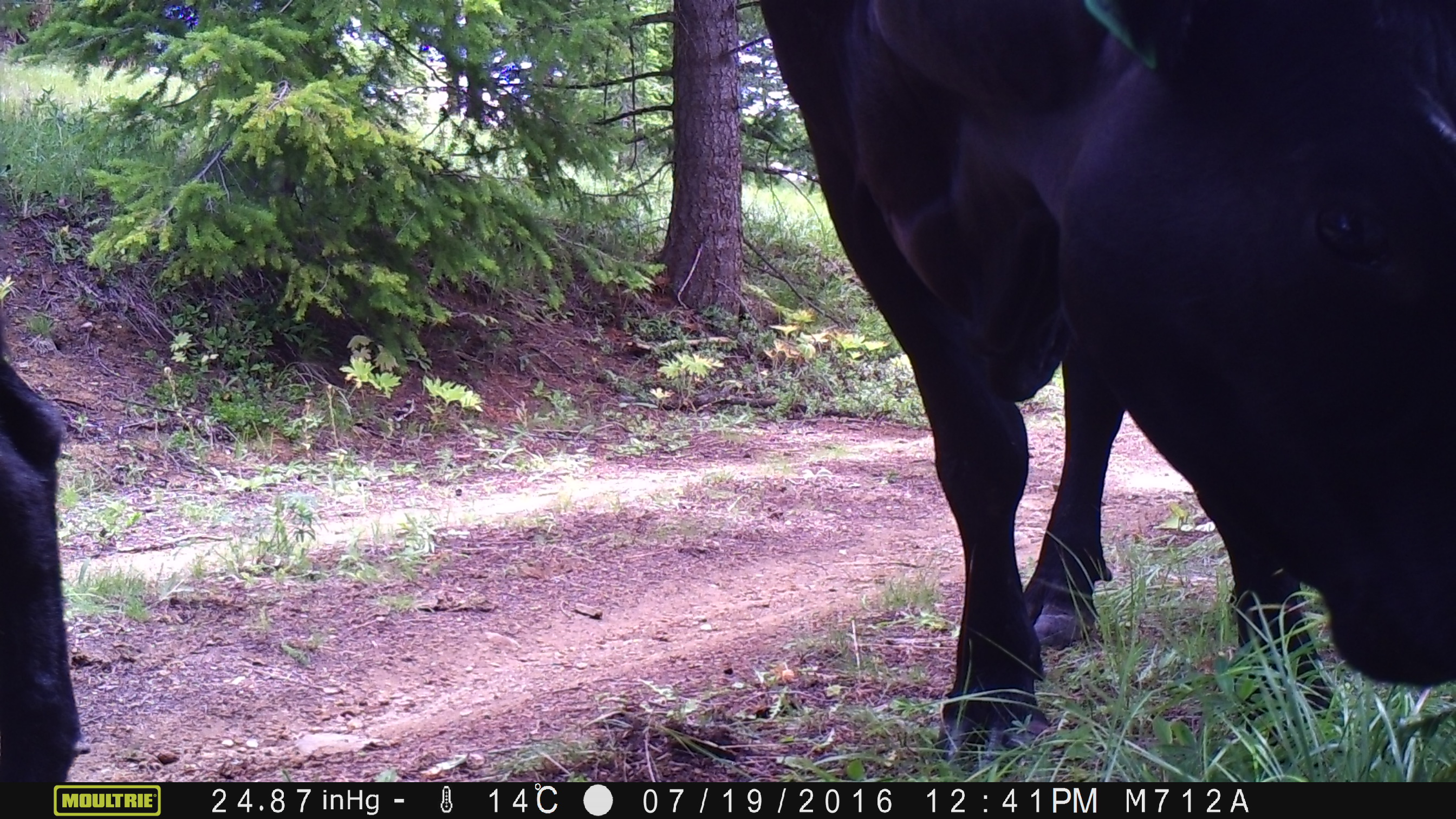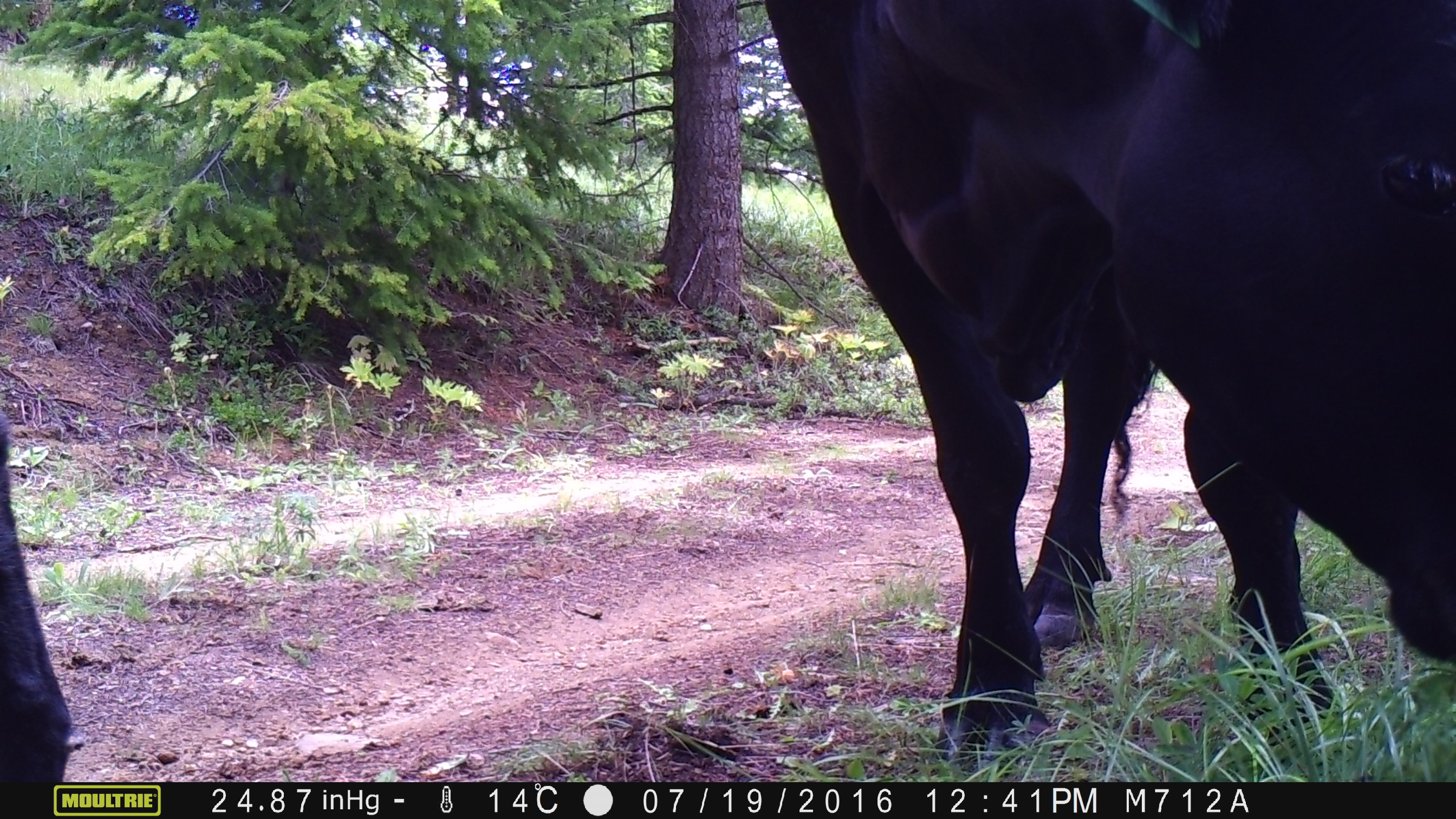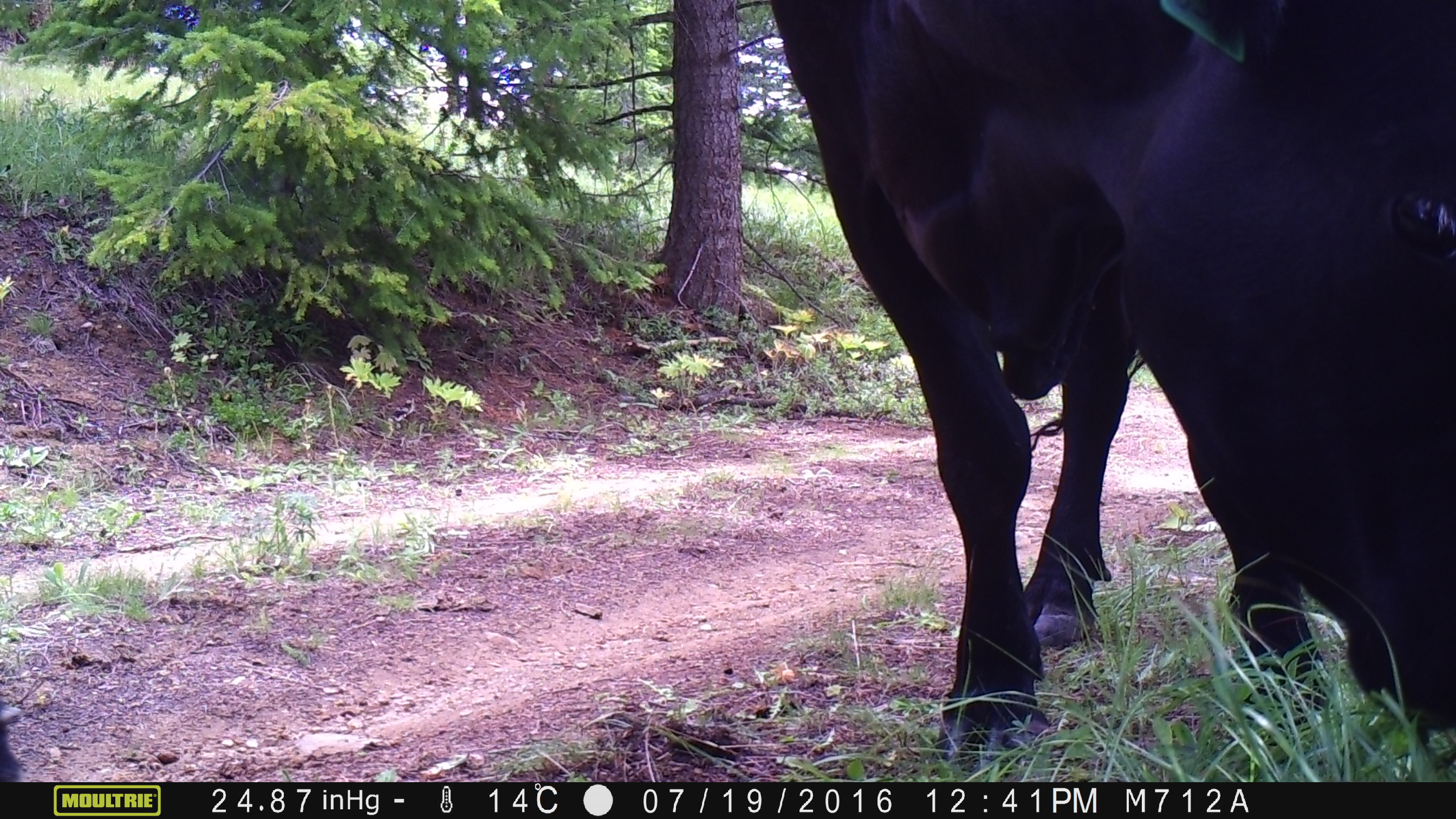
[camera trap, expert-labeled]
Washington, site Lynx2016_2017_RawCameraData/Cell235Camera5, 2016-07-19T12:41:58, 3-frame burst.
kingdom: Animalia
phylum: Chordata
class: Mammalia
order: Artiodactyla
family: Bovidae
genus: Bos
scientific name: Bos taurus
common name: domestic cattle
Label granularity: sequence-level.